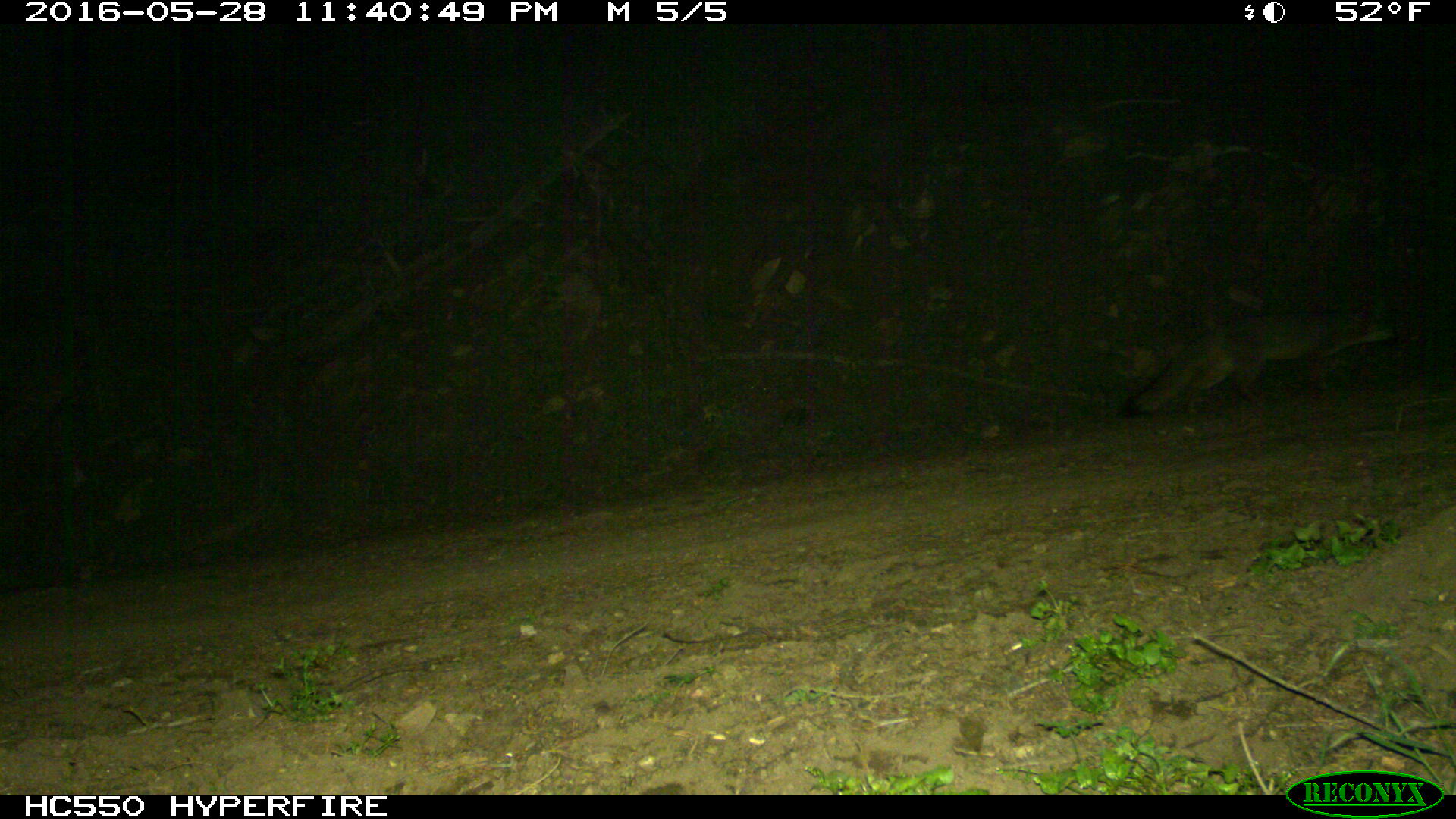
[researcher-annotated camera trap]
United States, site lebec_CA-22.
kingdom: Animalia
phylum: Chordata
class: Mammalia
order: Carnivora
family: Canidae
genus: Urocyon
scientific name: Urocyon cinereoargenteus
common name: gray fox